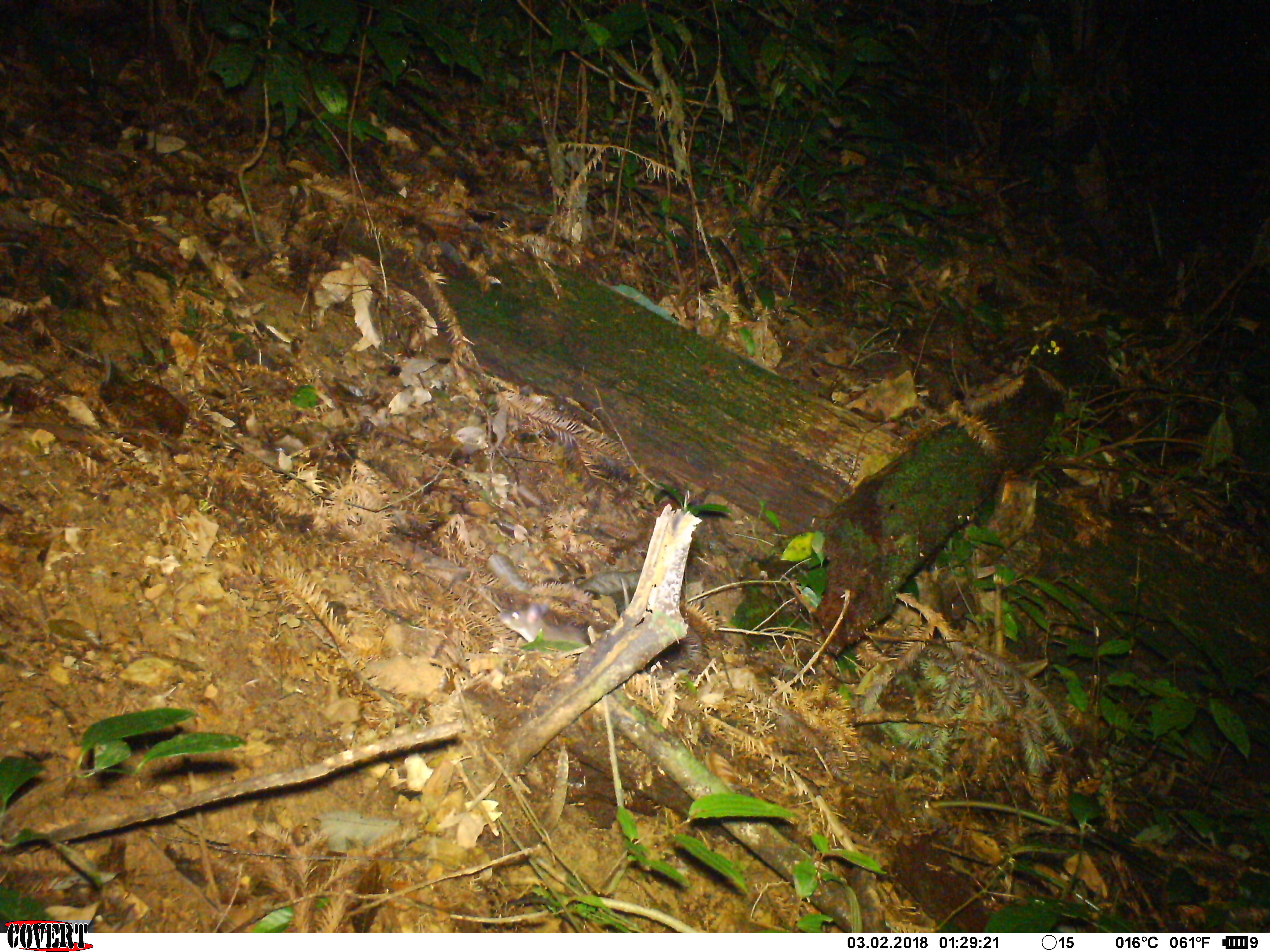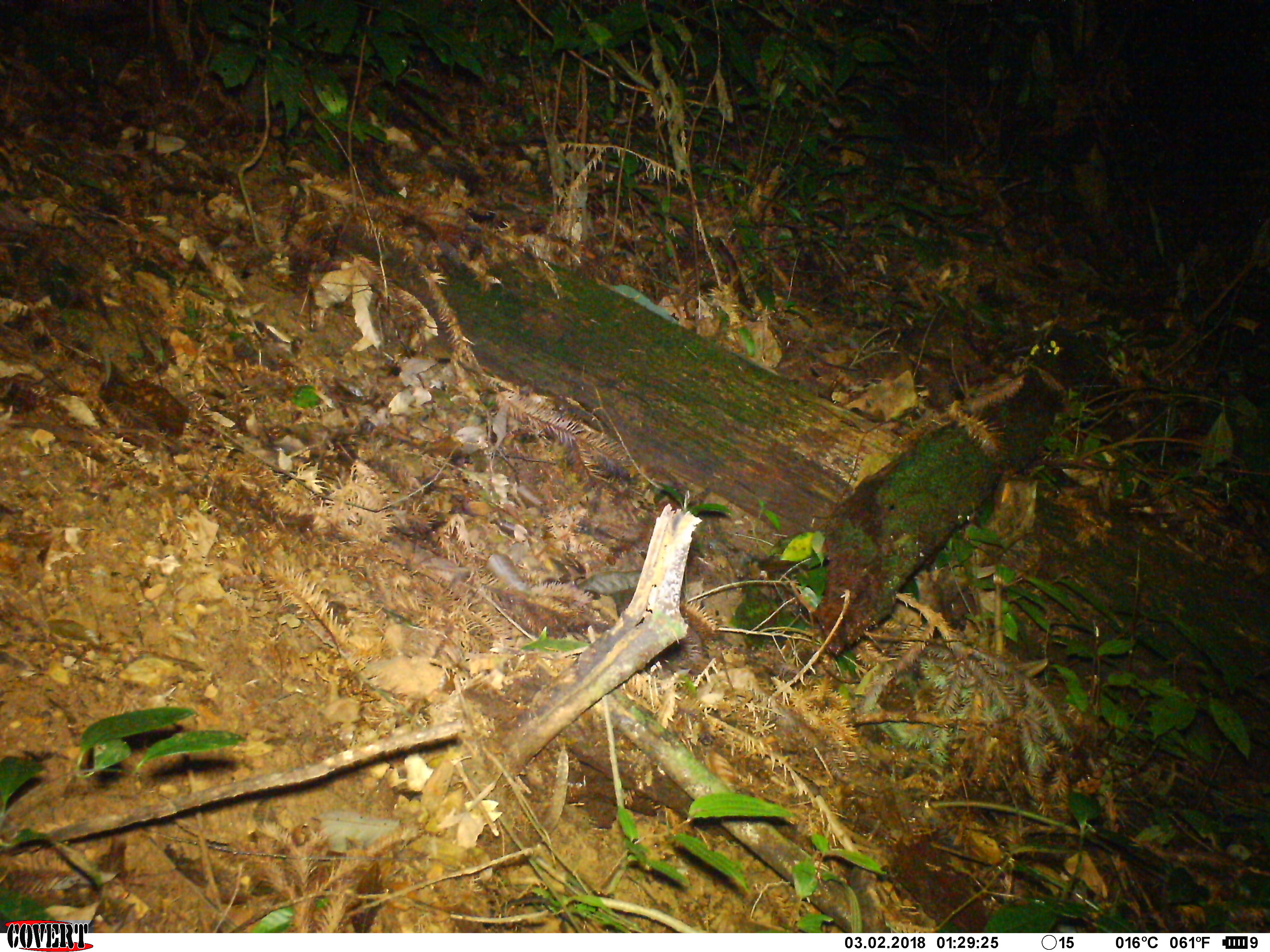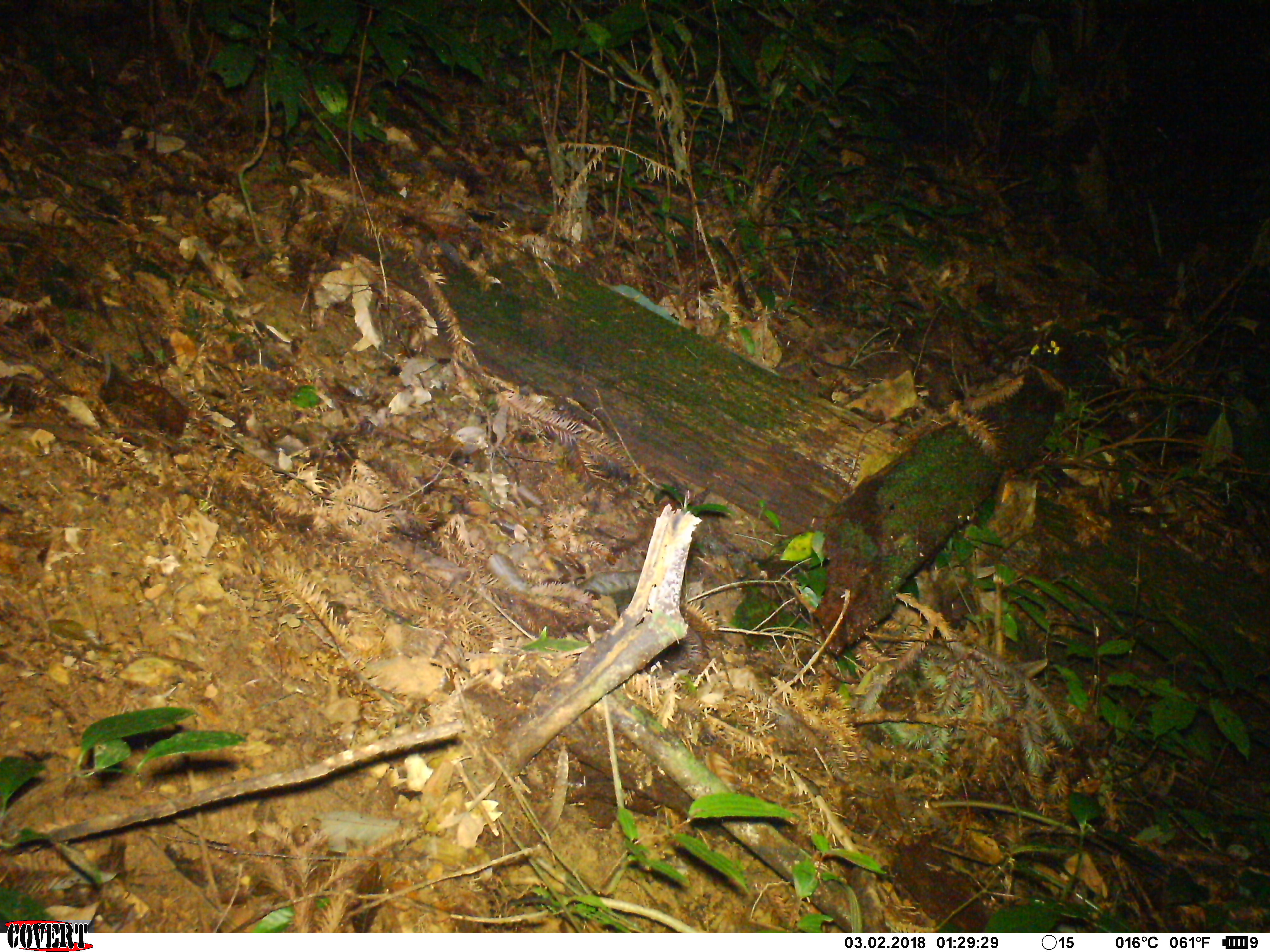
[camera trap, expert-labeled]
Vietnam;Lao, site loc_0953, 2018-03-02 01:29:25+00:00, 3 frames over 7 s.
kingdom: Animalia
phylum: Chordata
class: Mammalia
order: Rodentia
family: Muridae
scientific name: Muridae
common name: old-world mice and rats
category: unidentified murid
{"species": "unidentified murid (old-world mice and rats) (Muridae)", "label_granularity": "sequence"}